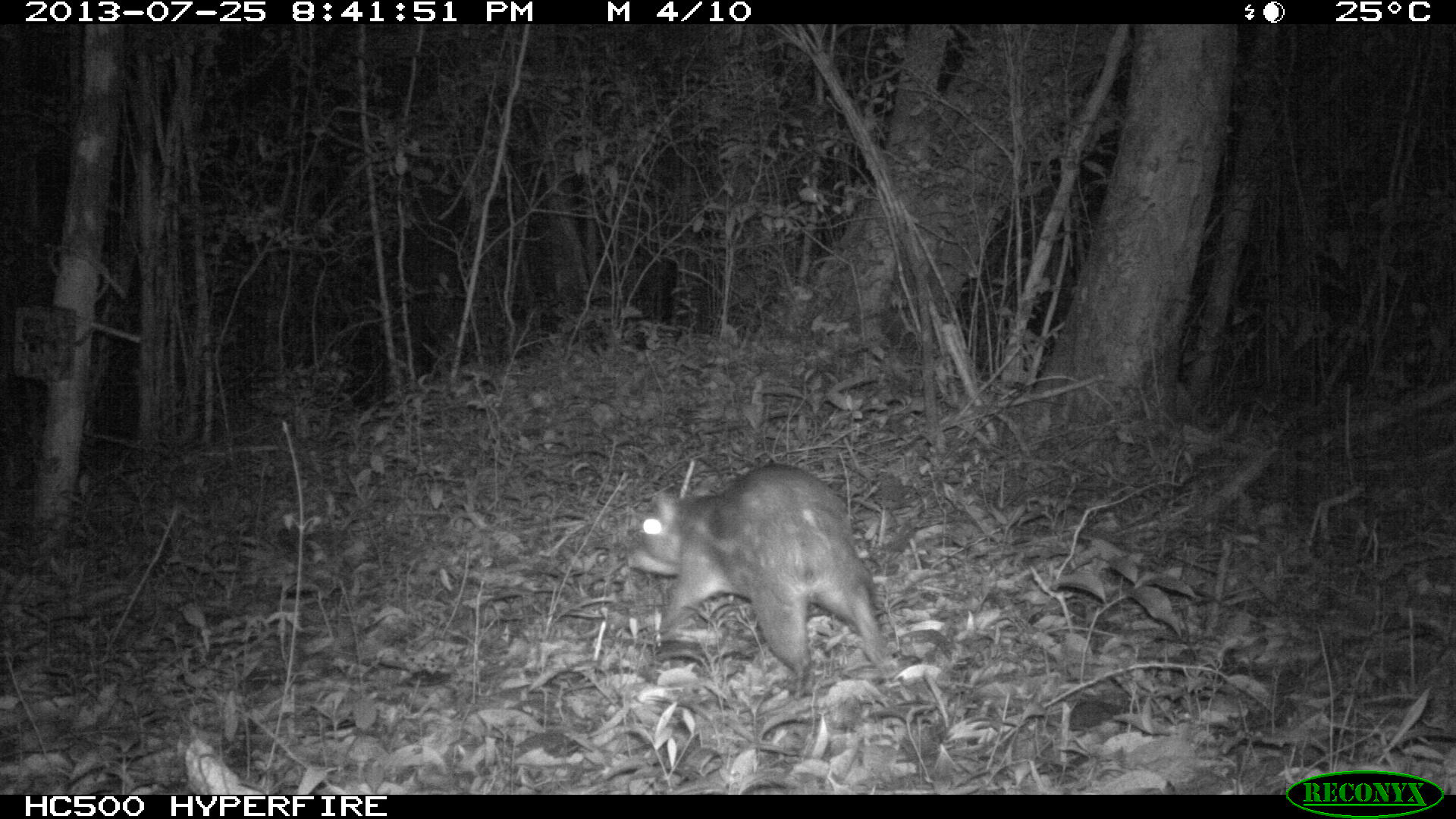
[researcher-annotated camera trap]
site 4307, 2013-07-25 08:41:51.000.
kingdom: Animalia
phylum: Chordata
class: Mammalia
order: Rodentia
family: Cuniculidae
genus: Cuniculus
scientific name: Cuniculus paca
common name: lowland paca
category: agouti paca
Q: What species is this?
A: Agouti paca (lowland paca) (Cuniculus paca).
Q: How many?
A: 1.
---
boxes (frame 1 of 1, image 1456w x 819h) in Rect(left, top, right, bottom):
agouti paca: Rect(628, 463, 889, 700)